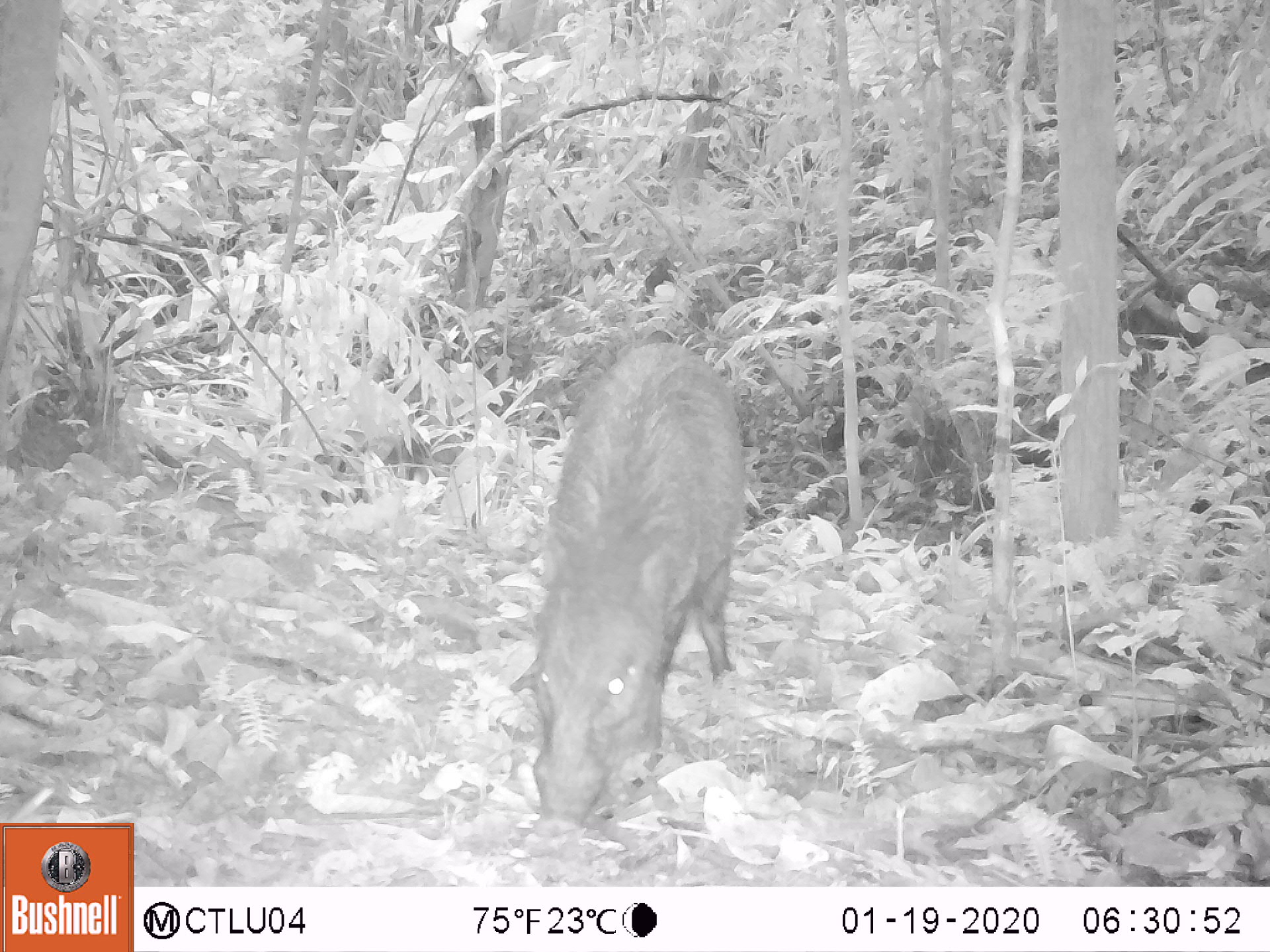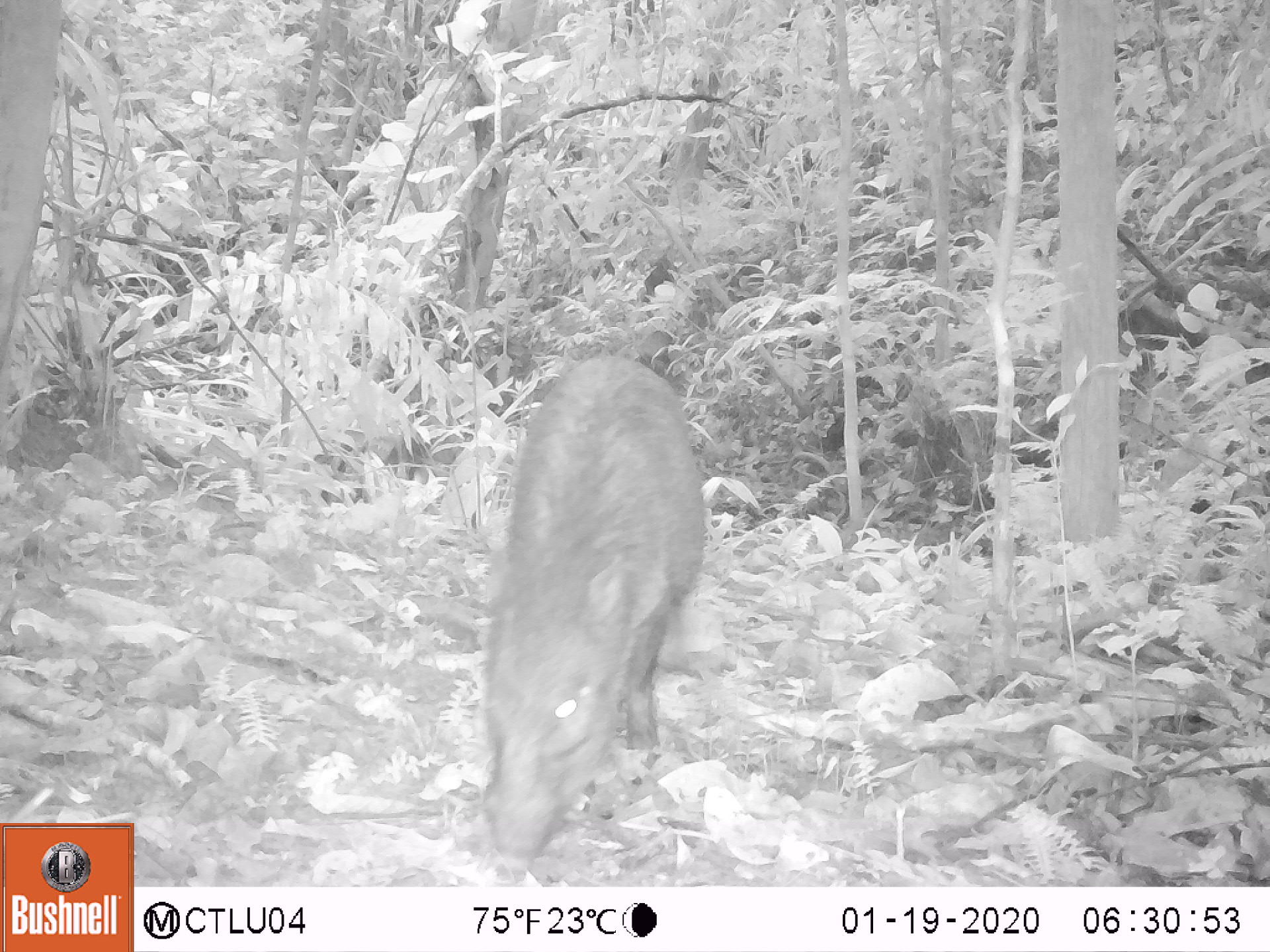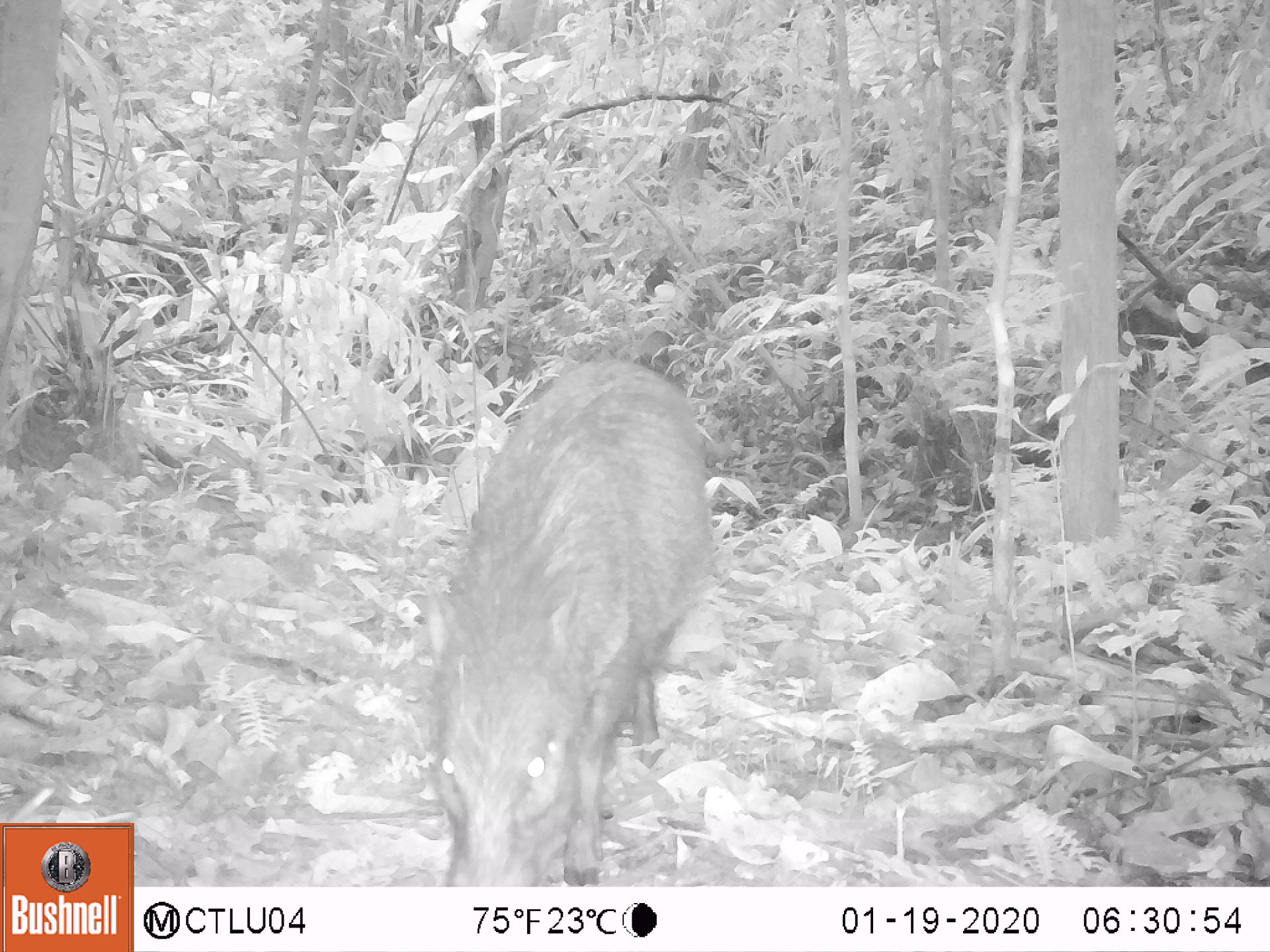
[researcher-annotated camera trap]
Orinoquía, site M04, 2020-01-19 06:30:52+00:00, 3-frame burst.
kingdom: Animalia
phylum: Chordata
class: Mammalia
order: Artiodactyla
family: Tayassuidae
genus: Pecari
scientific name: Pecari tajacu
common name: collared peccary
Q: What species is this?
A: Collared peccary (Pecari tajacu).